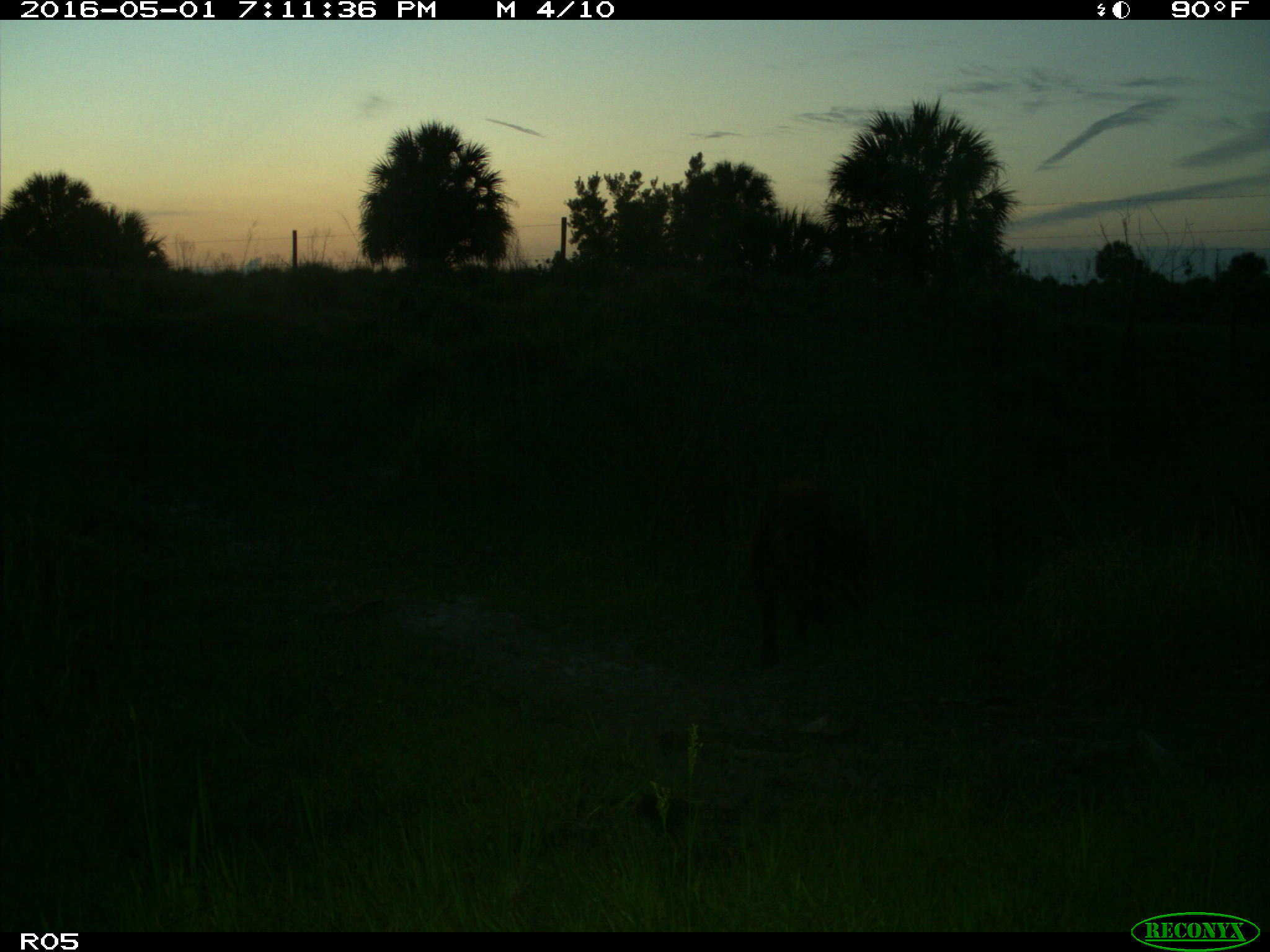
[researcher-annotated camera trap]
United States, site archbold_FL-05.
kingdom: Animalia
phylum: Chordata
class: Mammalia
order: Artiodactyla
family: Suidae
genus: Sus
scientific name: Sus scrofa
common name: wild boar